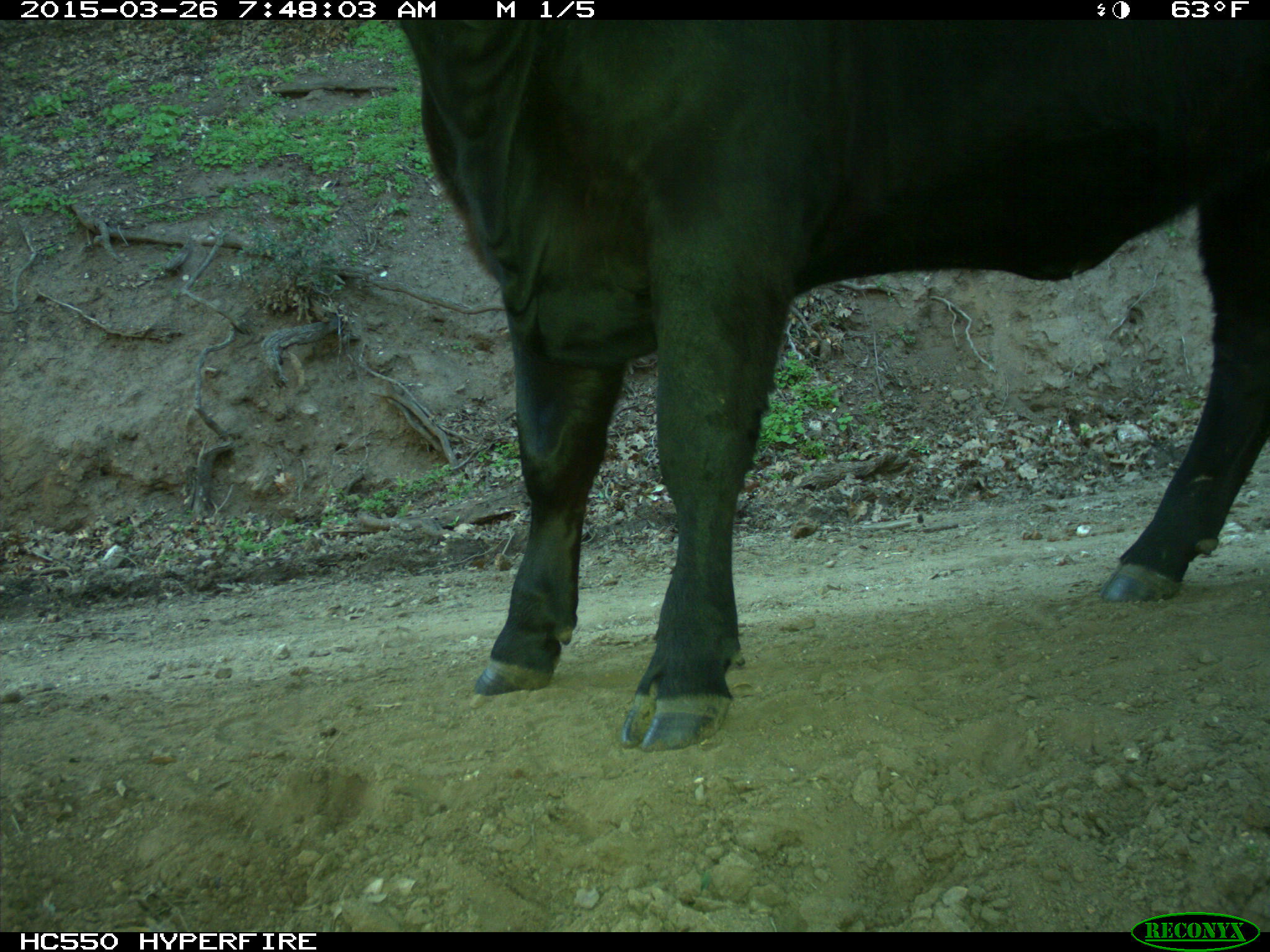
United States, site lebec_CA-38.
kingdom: Animalia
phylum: Chordata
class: Mammalia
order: Artiodactyla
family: Bovidae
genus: Bos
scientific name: Bos taurus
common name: domestic cow